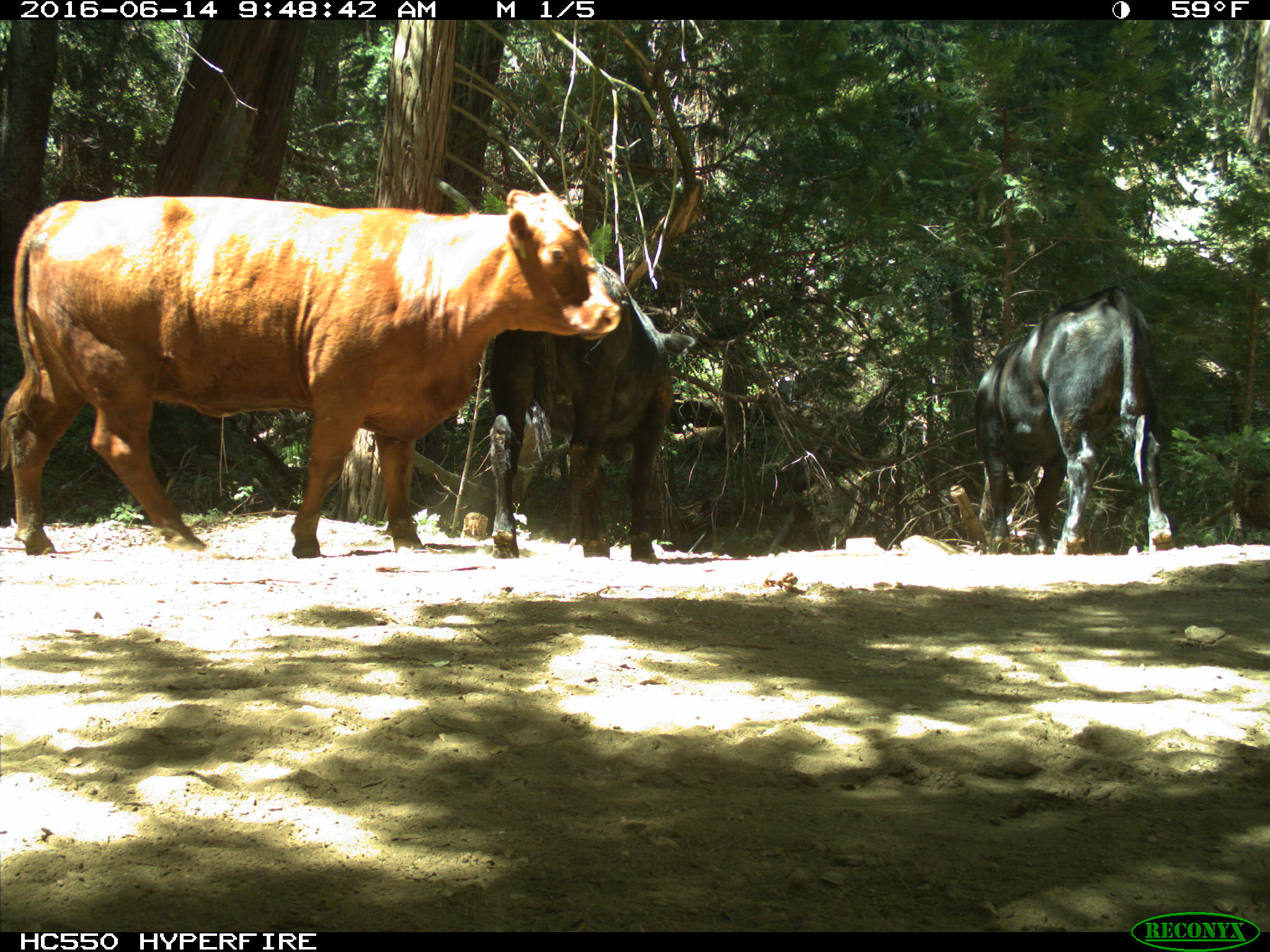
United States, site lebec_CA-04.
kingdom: Animalia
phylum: Chordata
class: Mammalia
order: Artiodactyla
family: Bovidae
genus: Bos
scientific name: Bos taurus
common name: domestic cow